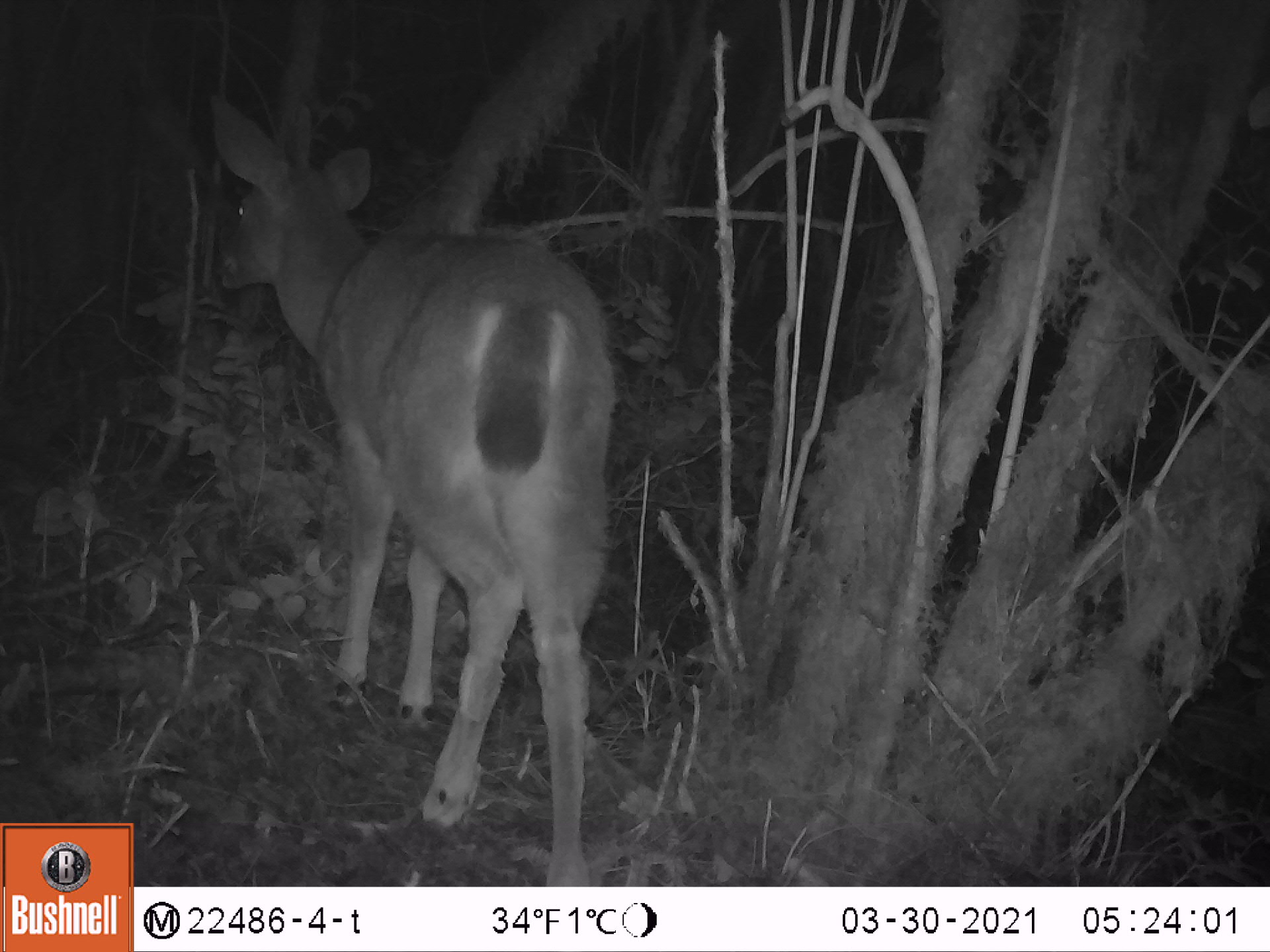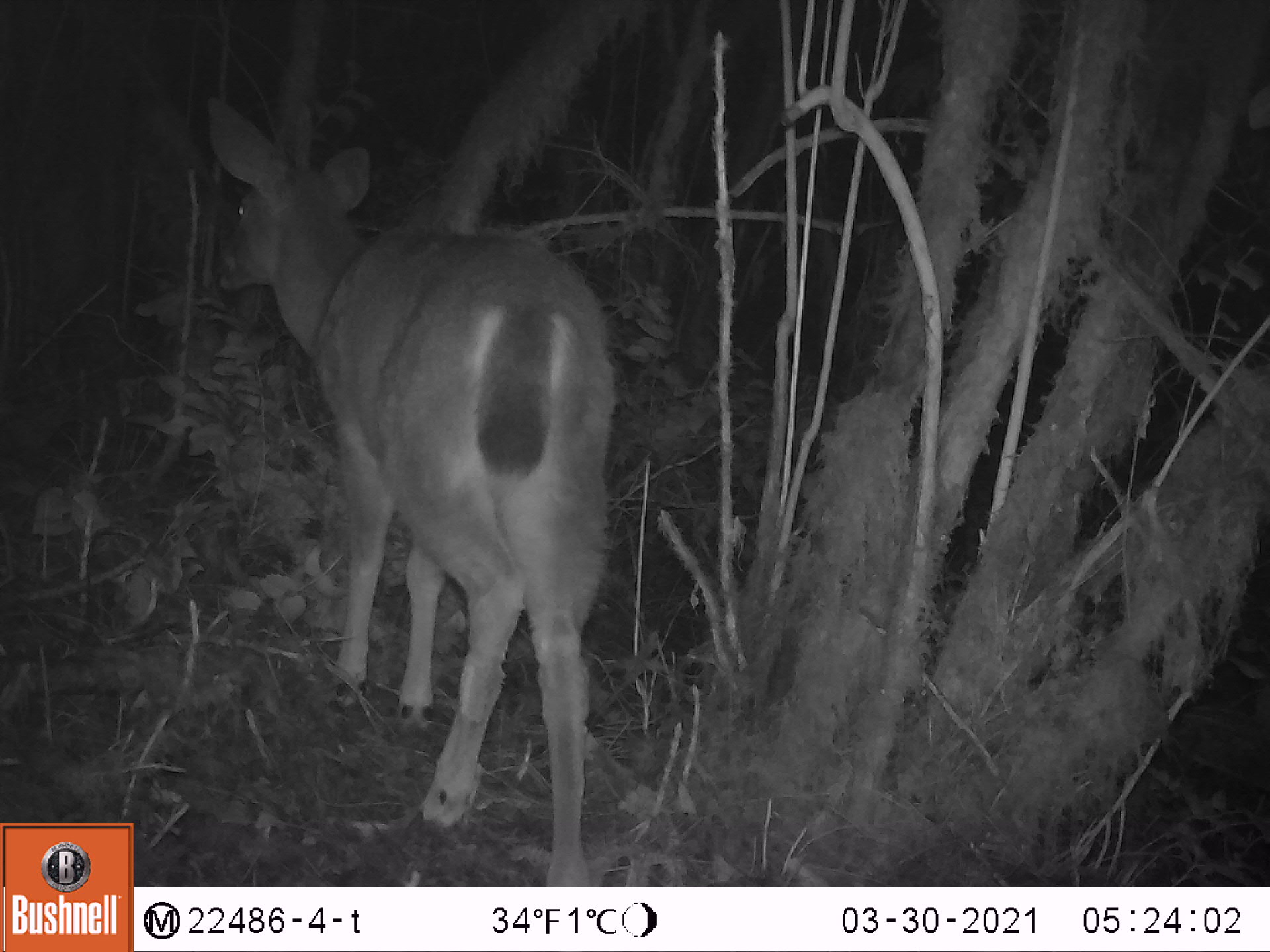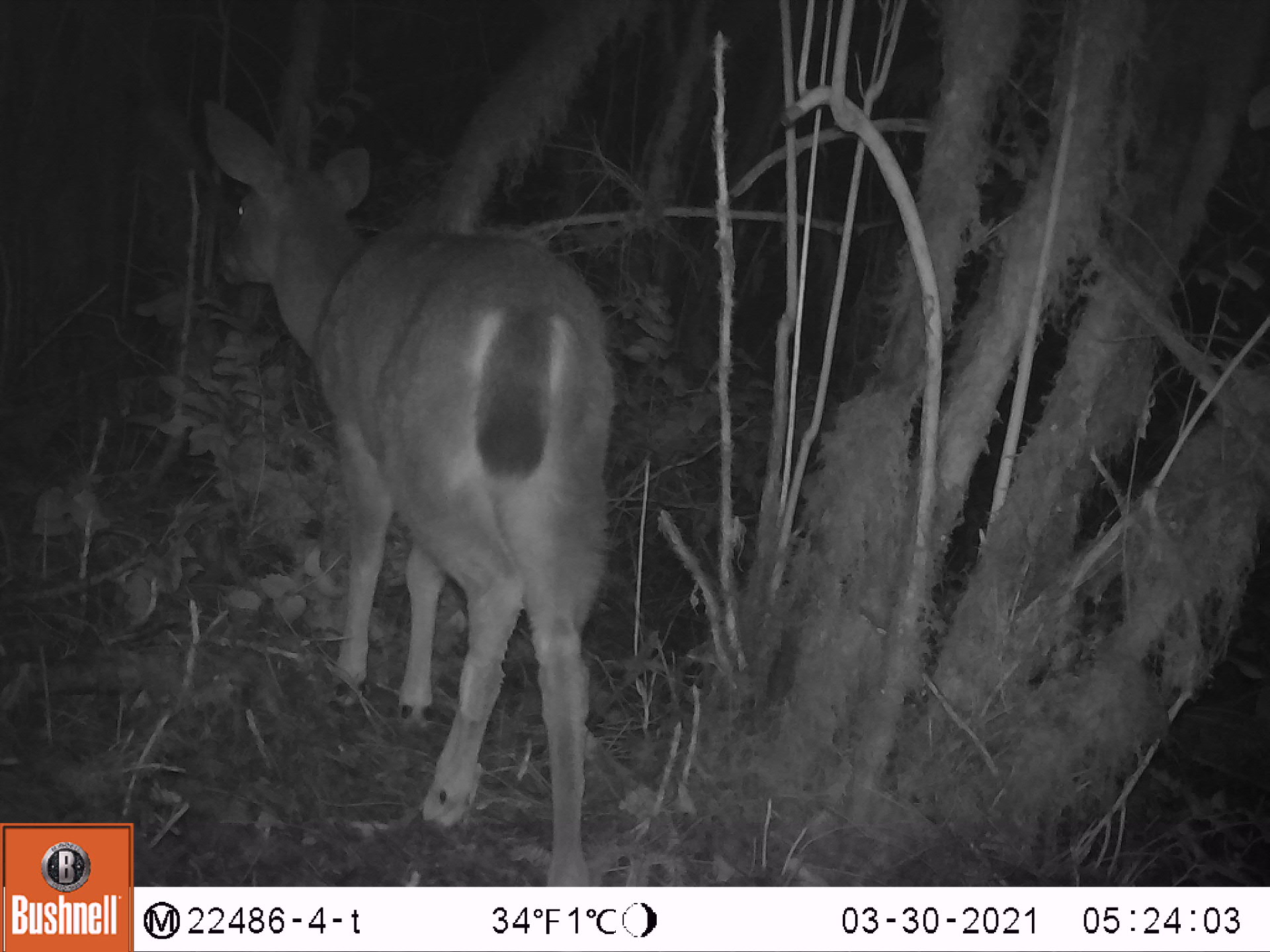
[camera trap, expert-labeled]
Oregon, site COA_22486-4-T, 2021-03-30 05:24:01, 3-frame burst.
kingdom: Animalia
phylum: Chordata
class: Mammalia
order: Artiodactyla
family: Cervidae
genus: Odocoileus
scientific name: Odocoileus hemionus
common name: black-tailed deer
Black-tailed deer (Odocoileus hemionus).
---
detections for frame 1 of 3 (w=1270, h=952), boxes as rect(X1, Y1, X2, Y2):
black-tailed deer: rect(195, 88, 619, 884)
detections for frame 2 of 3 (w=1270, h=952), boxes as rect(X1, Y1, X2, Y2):
black-tailed deer: rect(188, 78, 611, 882)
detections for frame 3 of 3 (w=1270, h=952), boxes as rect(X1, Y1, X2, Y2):
black-tailed deer: rect(200, 95, 614, 884)